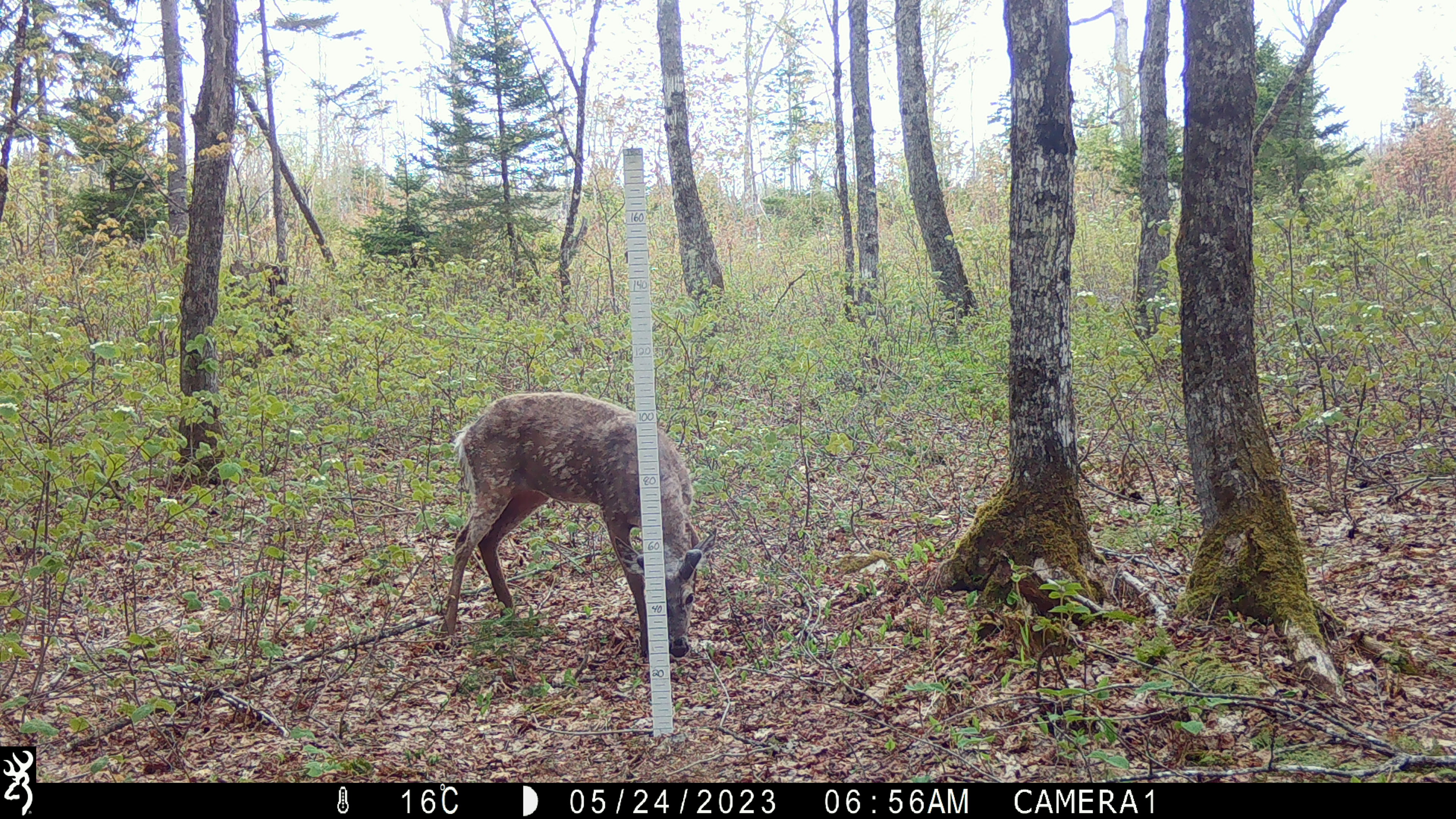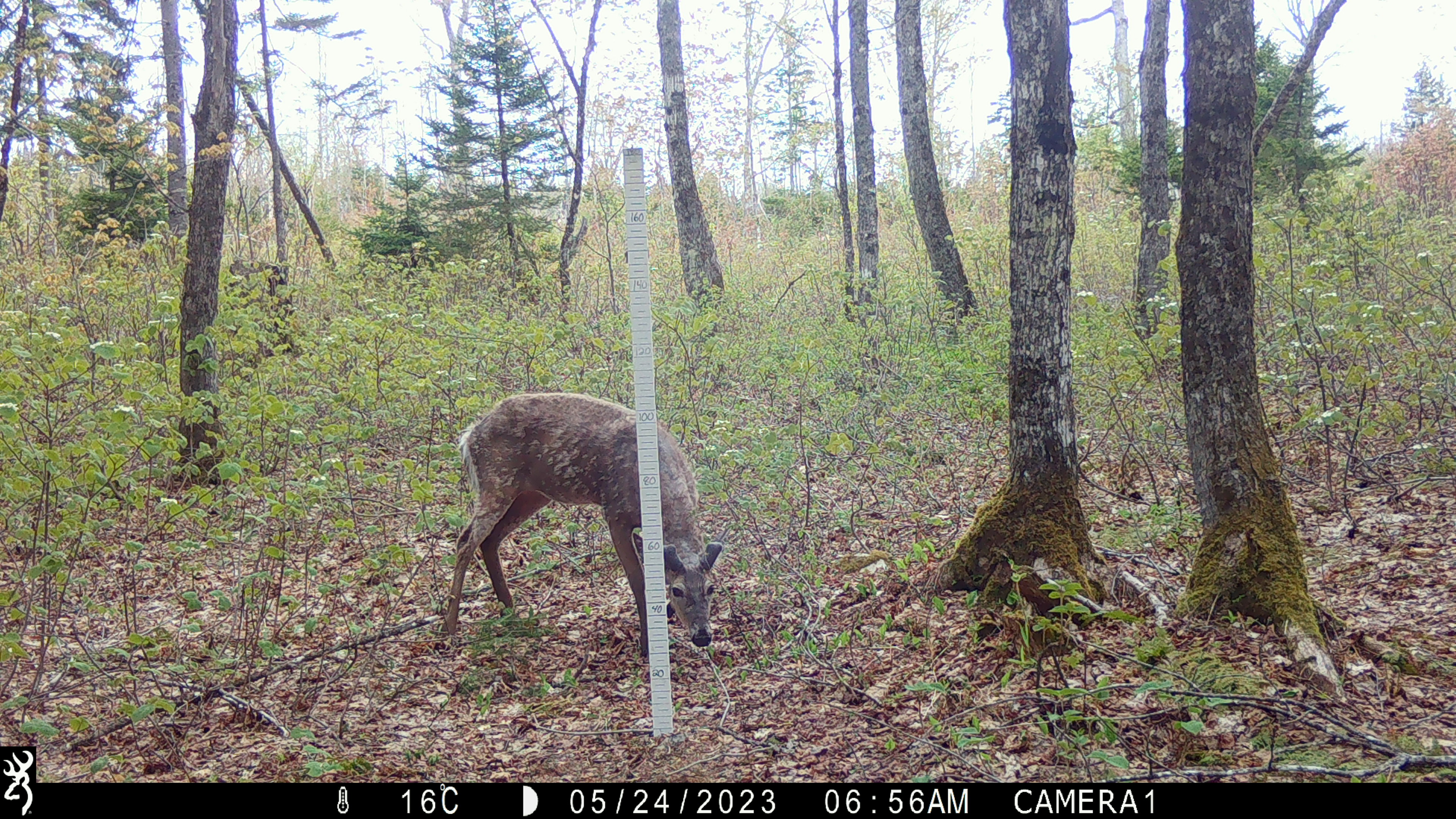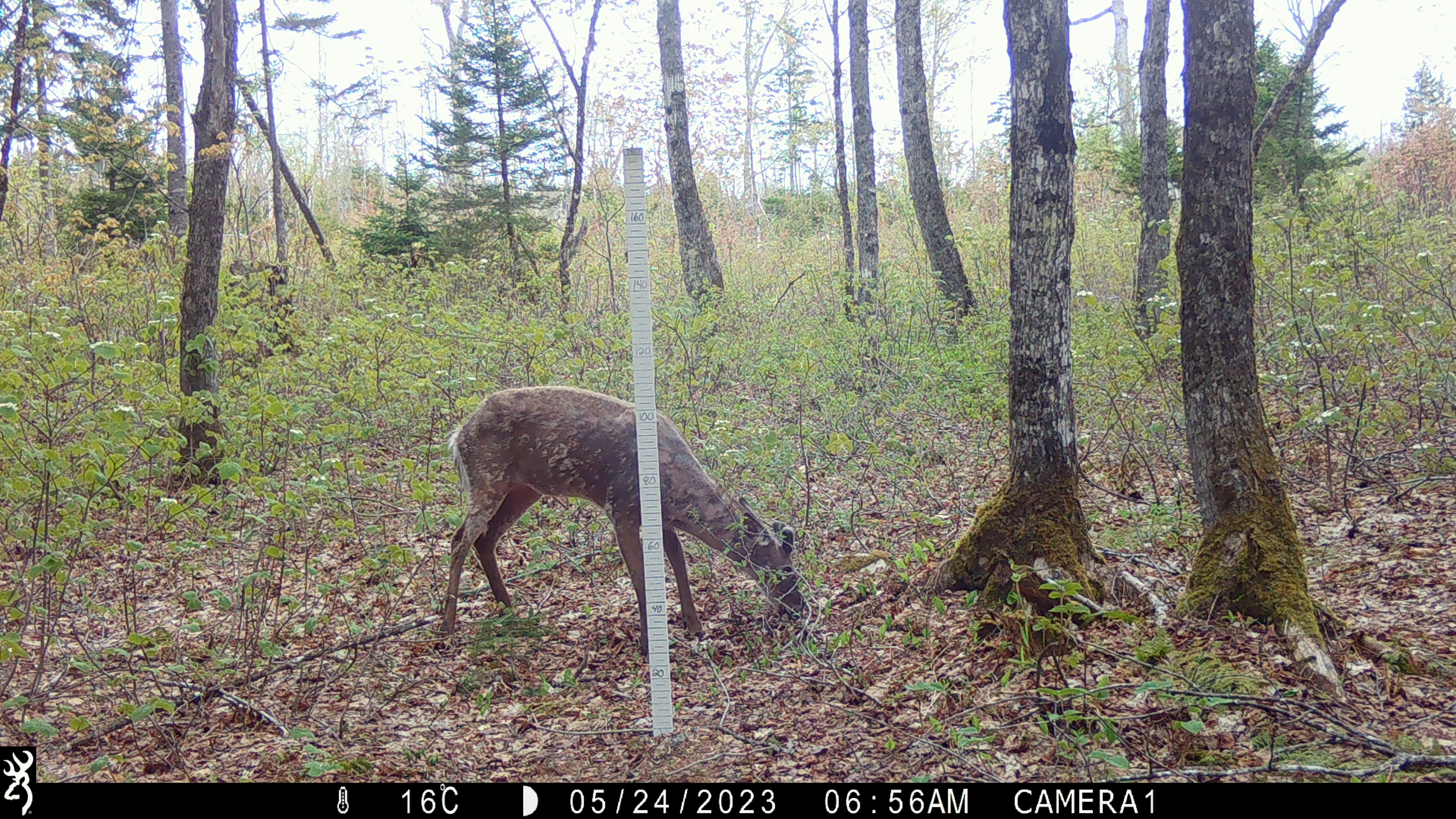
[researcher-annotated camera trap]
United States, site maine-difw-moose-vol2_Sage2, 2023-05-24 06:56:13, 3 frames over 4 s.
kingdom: Animalia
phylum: Chordata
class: Mammalia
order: Artiodactyla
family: Cervidae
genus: Odocoileus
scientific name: Odocoileus virginianus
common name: white-tailed deer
White-tailed deer (Odocoileus virginianus).